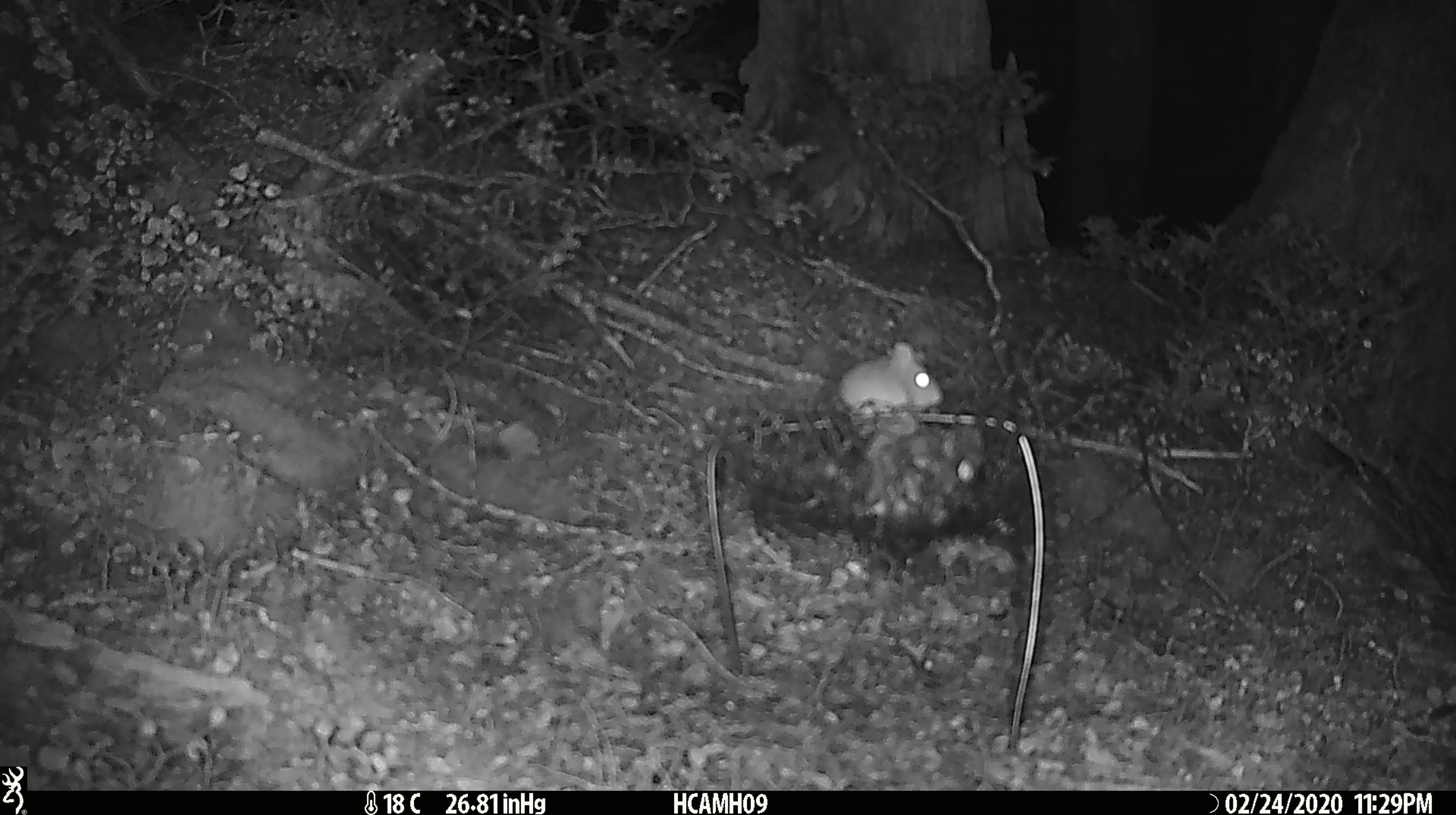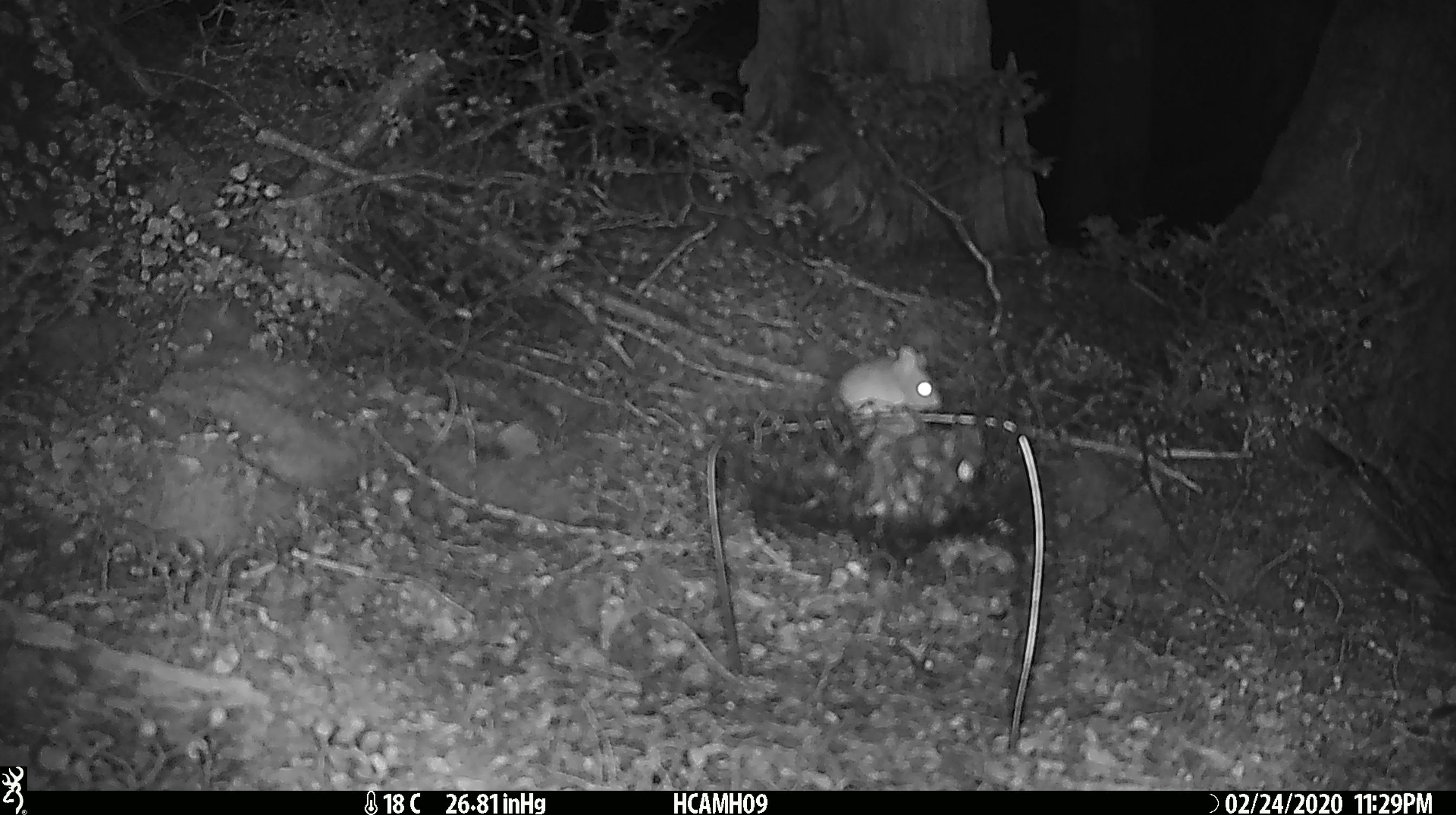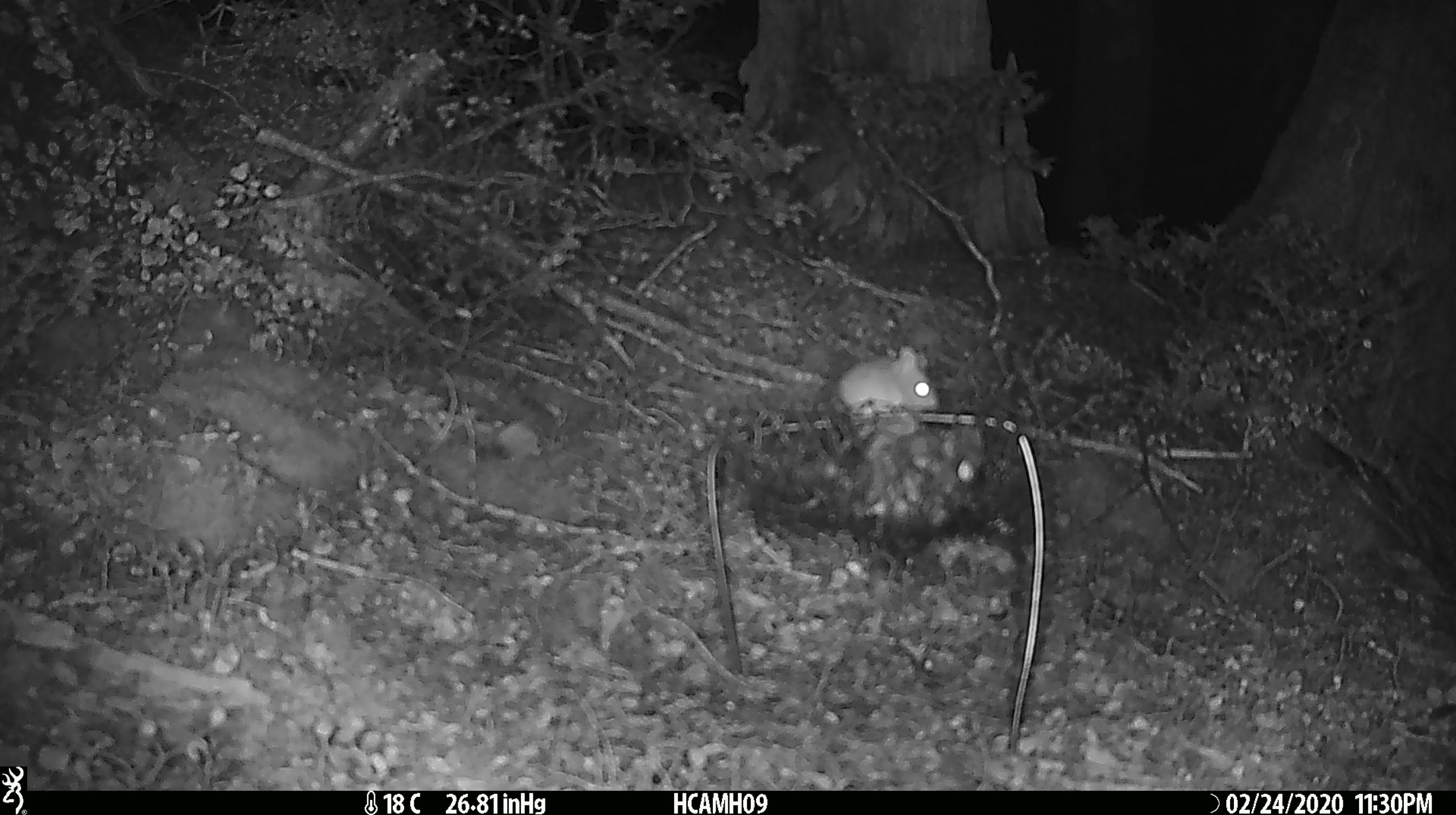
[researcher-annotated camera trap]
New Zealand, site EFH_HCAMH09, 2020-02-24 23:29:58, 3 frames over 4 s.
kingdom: Animalia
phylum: Chordata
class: Mammalia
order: Rodentia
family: Muridae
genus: Mus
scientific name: Mus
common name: mouse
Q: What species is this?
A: Mouse (Mus).